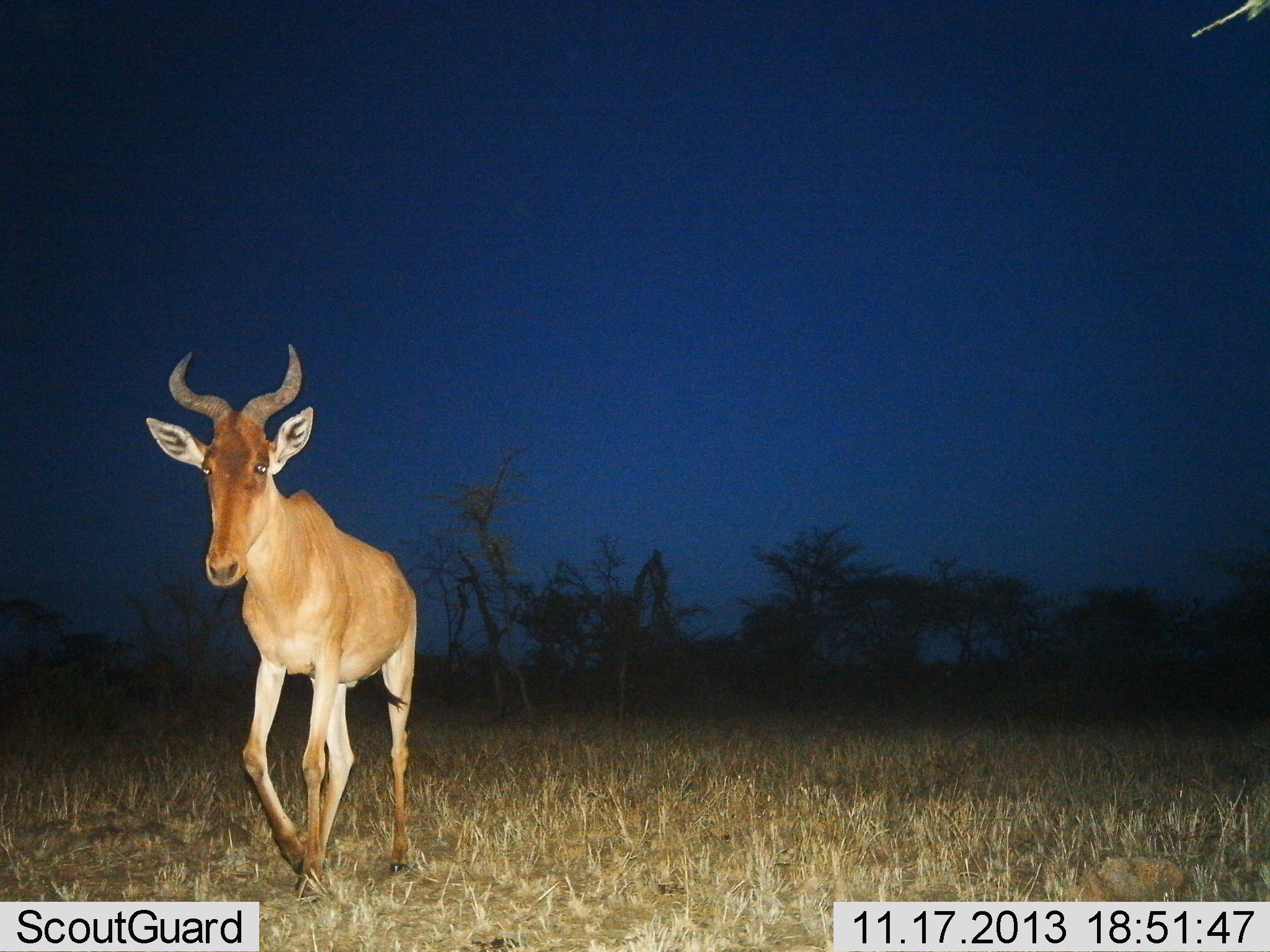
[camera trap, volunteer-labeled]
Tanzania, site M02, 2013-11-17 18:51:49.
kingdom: Animalia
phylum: Chordata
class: Mammalia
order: Artiodactyla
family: Bovidae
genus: Alcelaphus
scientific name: Alcelaphus buselaphus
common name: hartebeest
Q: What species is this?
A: Hartebeest (Alcelaphus buselaphus).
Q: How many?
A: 1.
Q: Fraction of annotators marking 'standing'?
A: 30%.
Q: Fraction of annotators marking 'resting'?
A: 0%.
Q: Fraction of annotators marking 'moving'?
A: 70%.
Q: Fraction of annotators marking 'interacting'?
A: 0%.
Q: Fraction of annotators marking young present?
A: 0%.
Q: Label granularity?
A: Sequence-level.